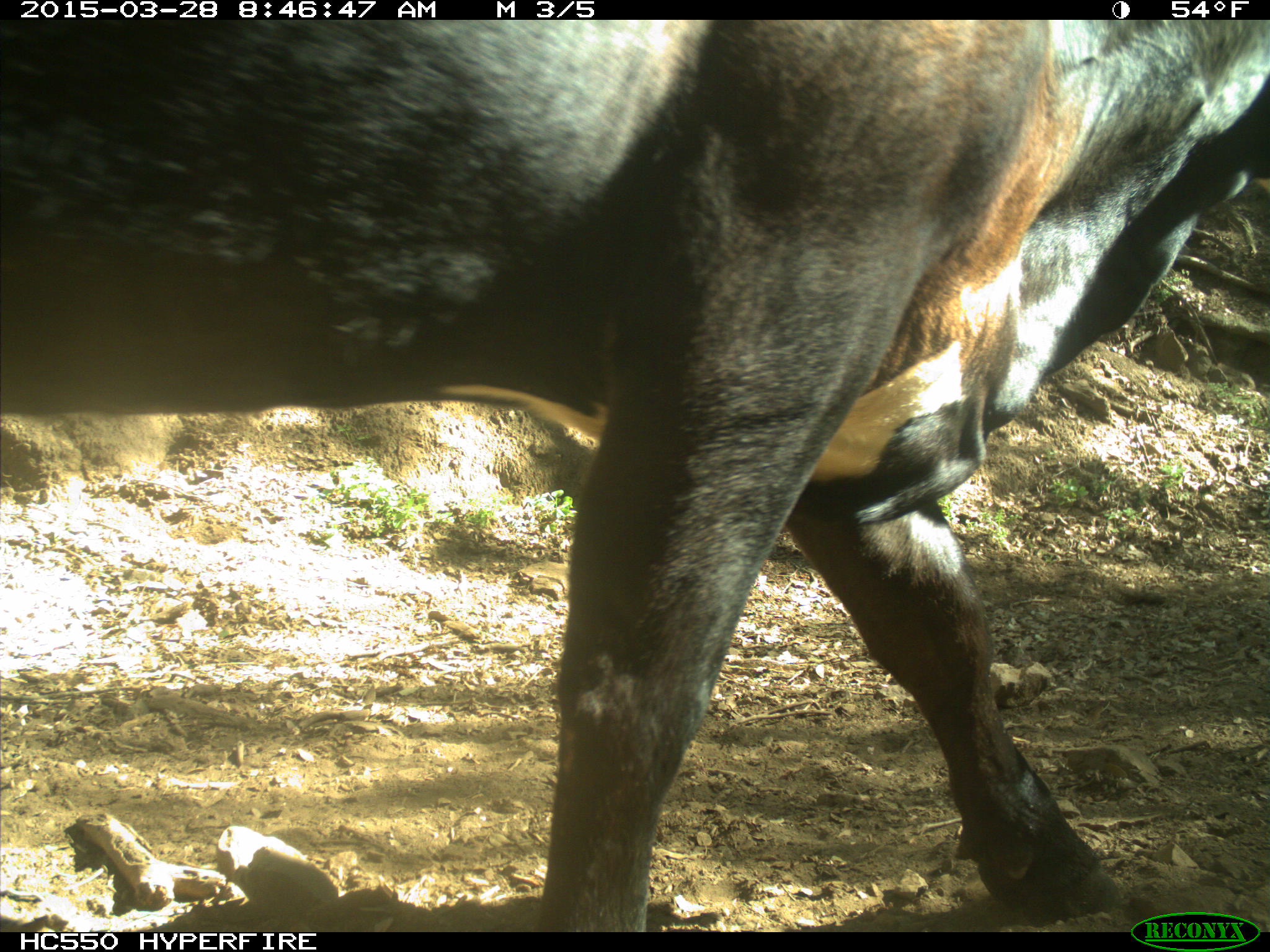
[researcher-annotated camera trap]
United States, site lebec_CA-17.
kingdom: Animalia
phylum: Chordata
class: Mammalia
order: Artiodactyla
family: Bovidae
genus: Bos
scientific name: Bos taurus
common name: domestic cow